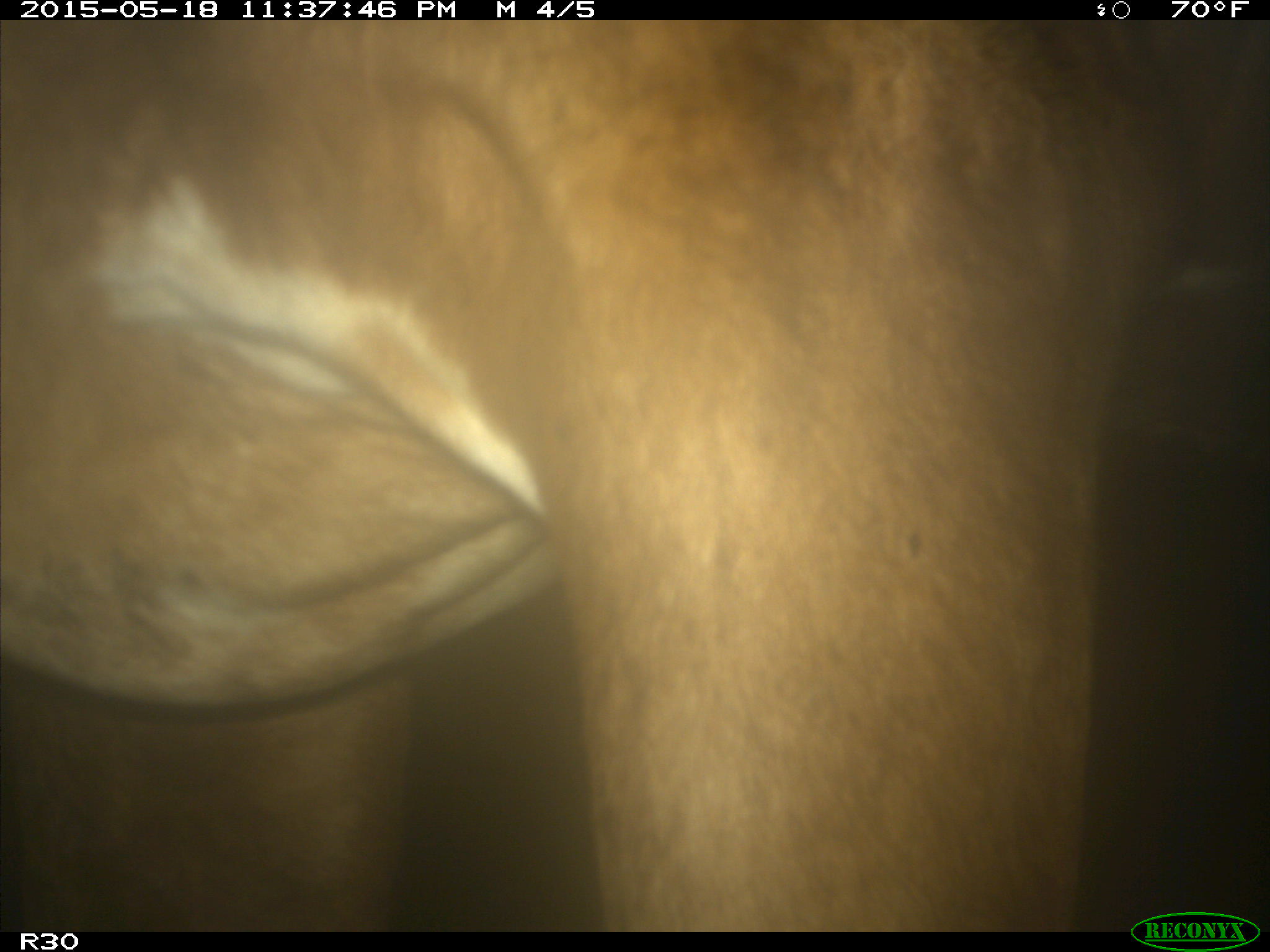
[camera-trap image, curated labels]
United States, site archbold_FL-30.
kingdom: Animalia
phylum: Chordata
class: Mammalia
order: Artiodactyla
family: Bovidae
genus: Bos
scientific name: Bos taurus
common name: domestic cow